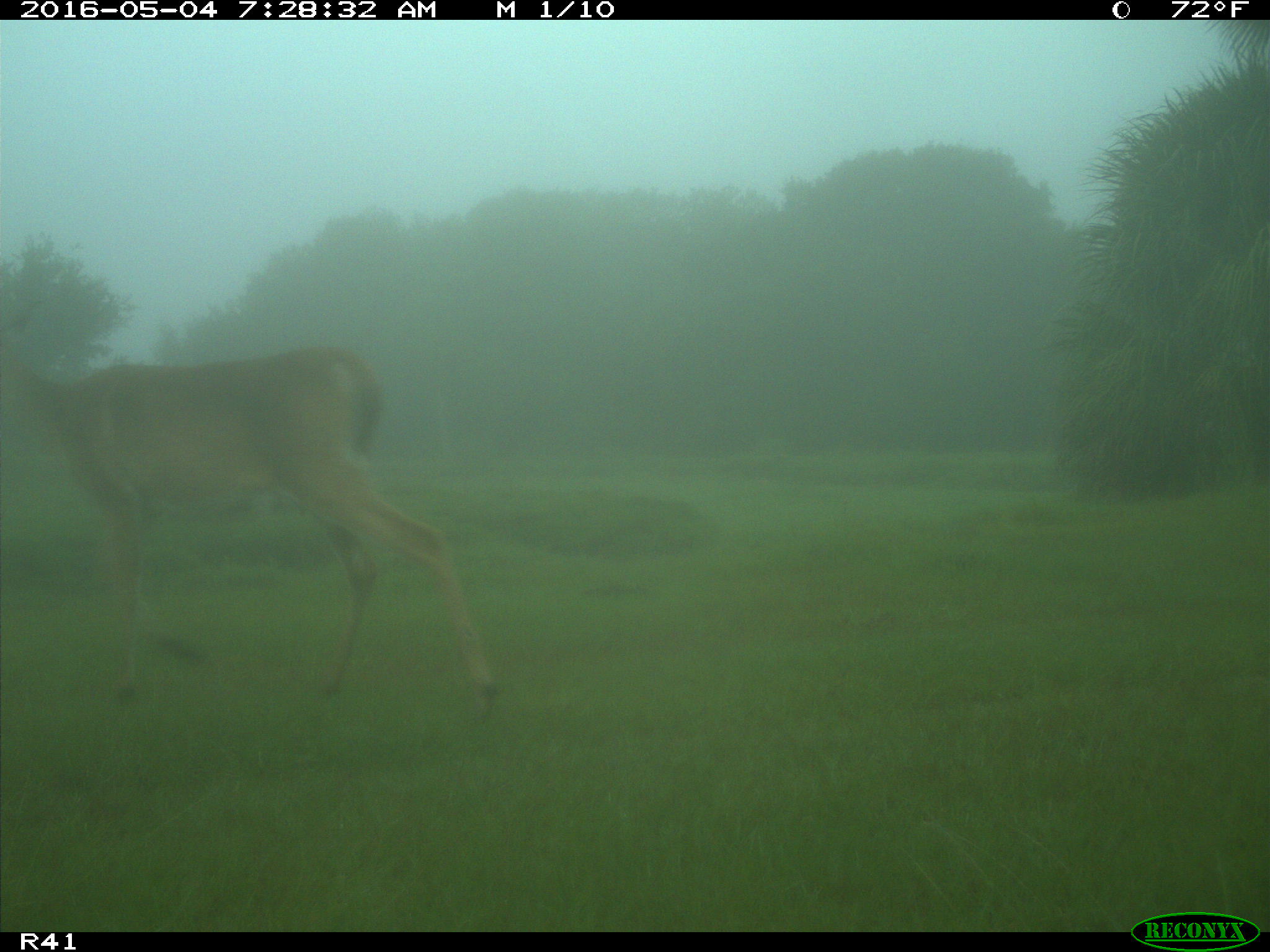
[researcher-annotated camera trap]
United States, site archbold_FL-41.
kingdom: Animalia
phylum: Chordata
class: Mammalia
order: Artiodactyla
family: Cervidae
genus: Odocoileus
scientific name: Odocoileus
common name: deer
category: unidentified deer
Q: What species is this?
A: Unidentified deer (deer) (Odocoileus).